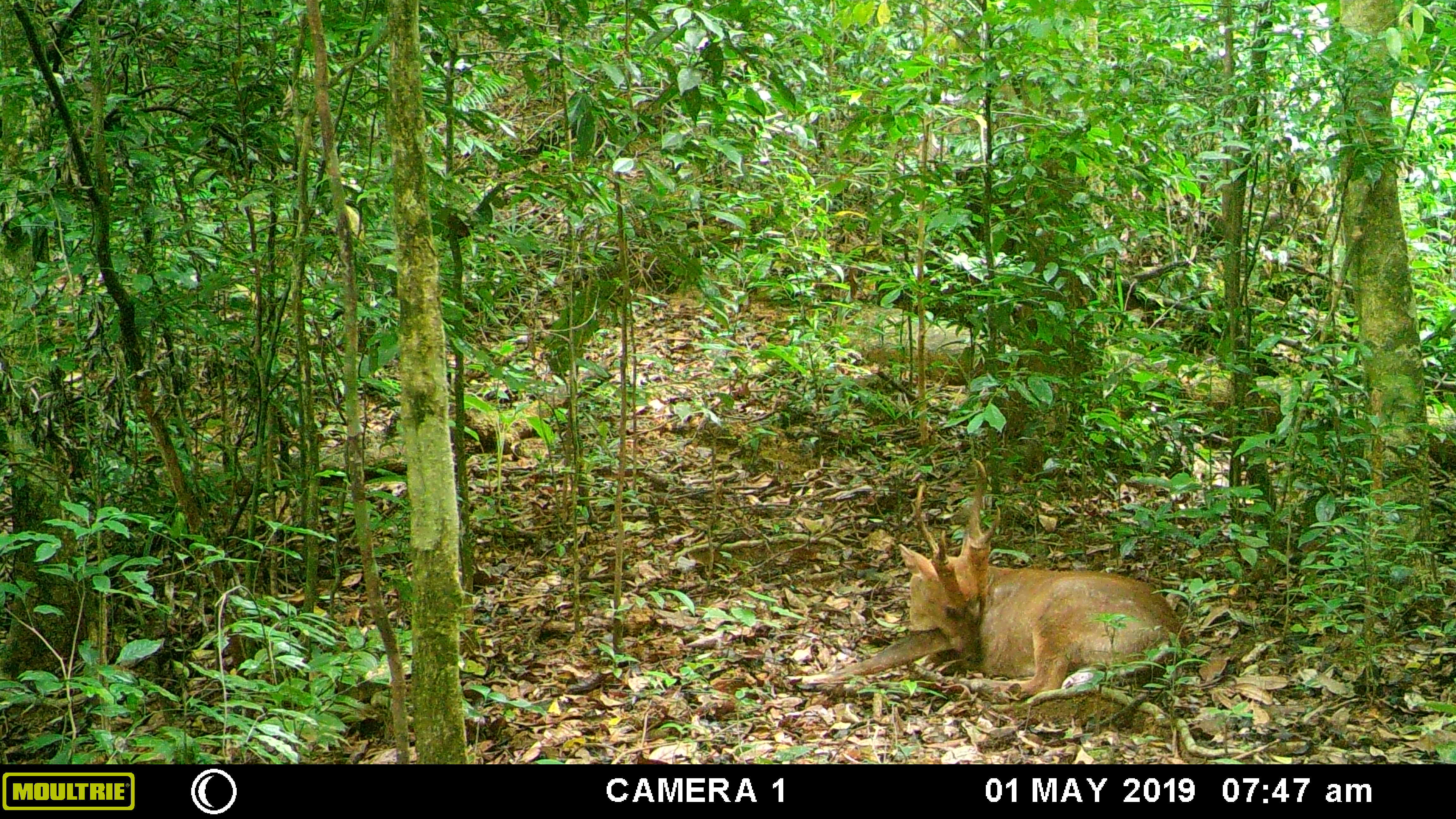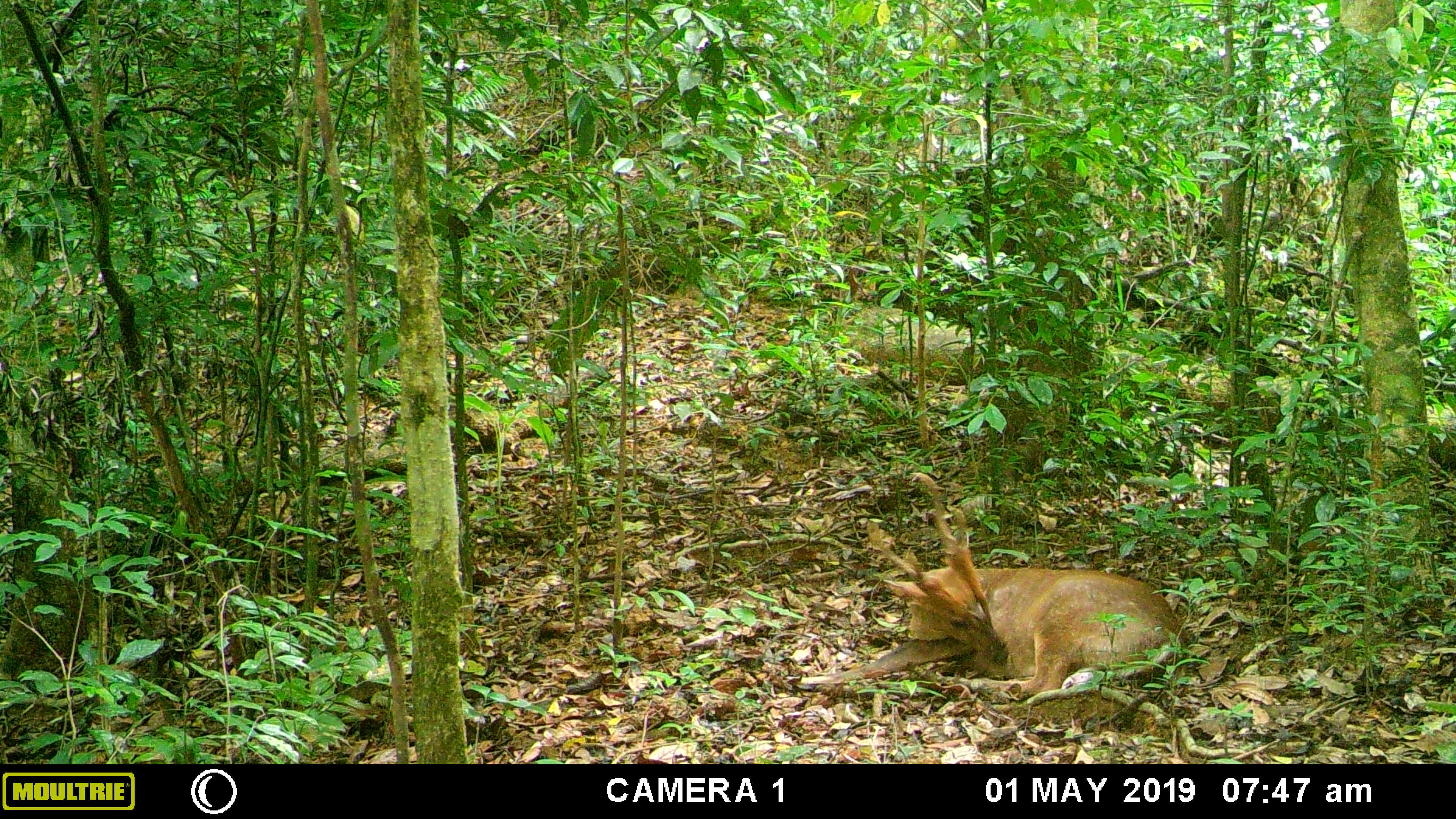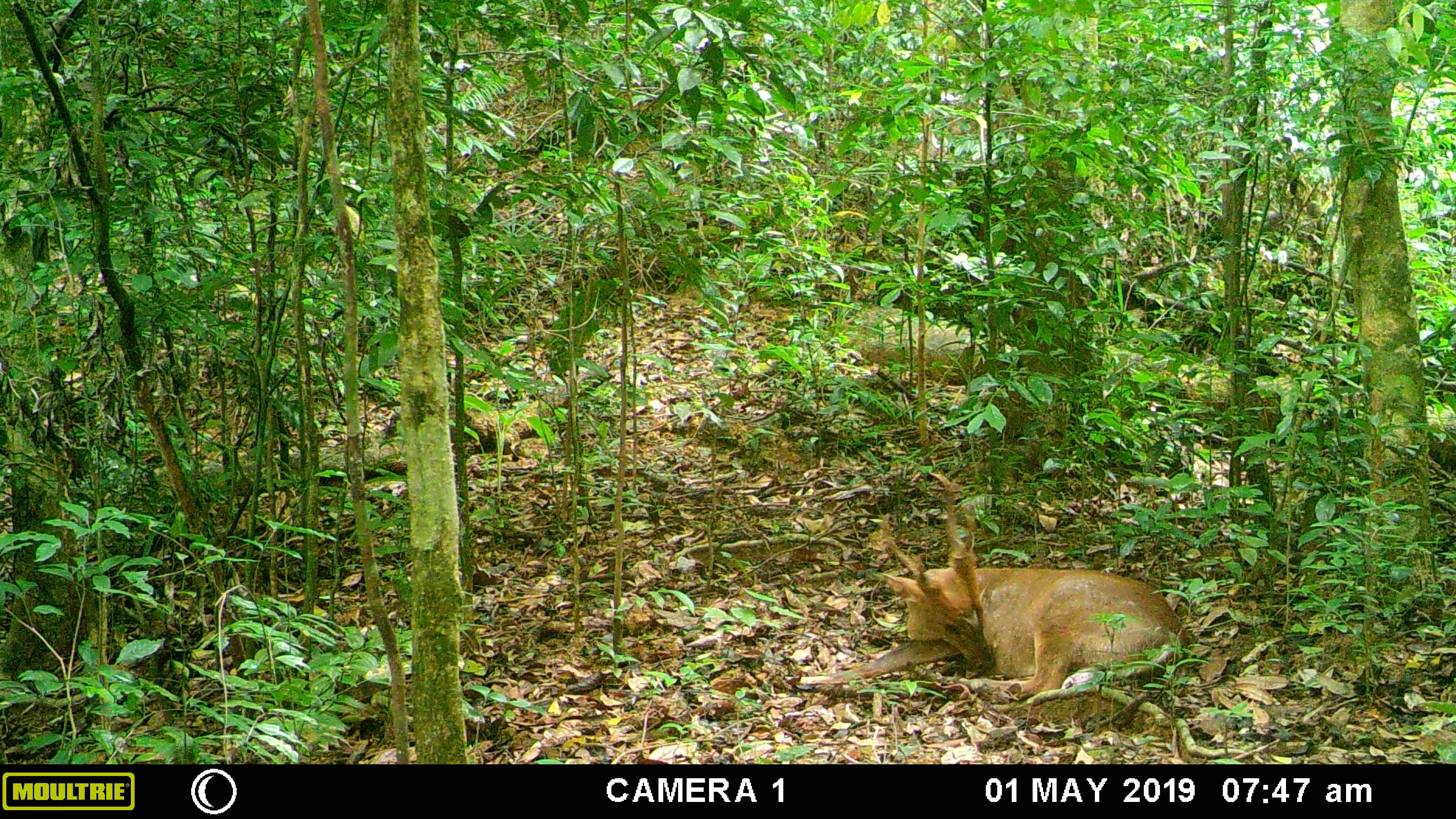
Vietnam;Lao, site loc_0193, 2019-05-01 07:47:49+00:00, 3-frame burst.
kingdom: Animalia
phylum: Chordata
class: Mammalia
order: Artiodactyla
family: Cervidae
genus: Muntiacus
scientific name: Muntiacus vuquangensis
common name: large-antlered muntjac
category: large antlered muntjac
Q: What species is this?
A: Large antlered muntjac (large-antlered muntjac) (Muntiacus vuquangensis).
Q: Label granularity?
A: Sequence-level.